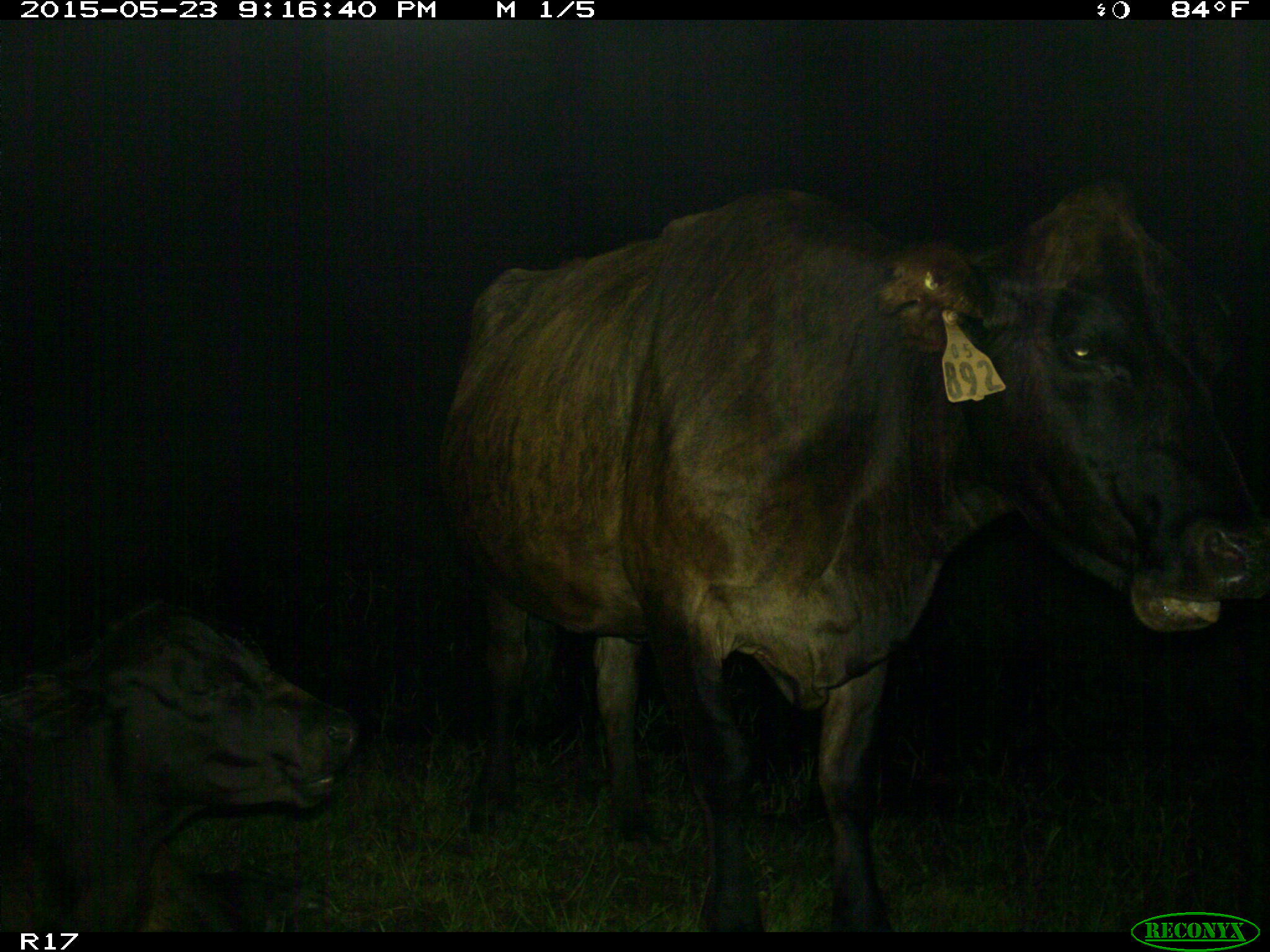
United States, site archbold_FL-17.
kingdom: Animalia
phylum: Chordata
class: Mammalia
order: Artiodactyla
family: Bovidae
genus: Bos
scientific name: Bos taurus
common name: domestic cow